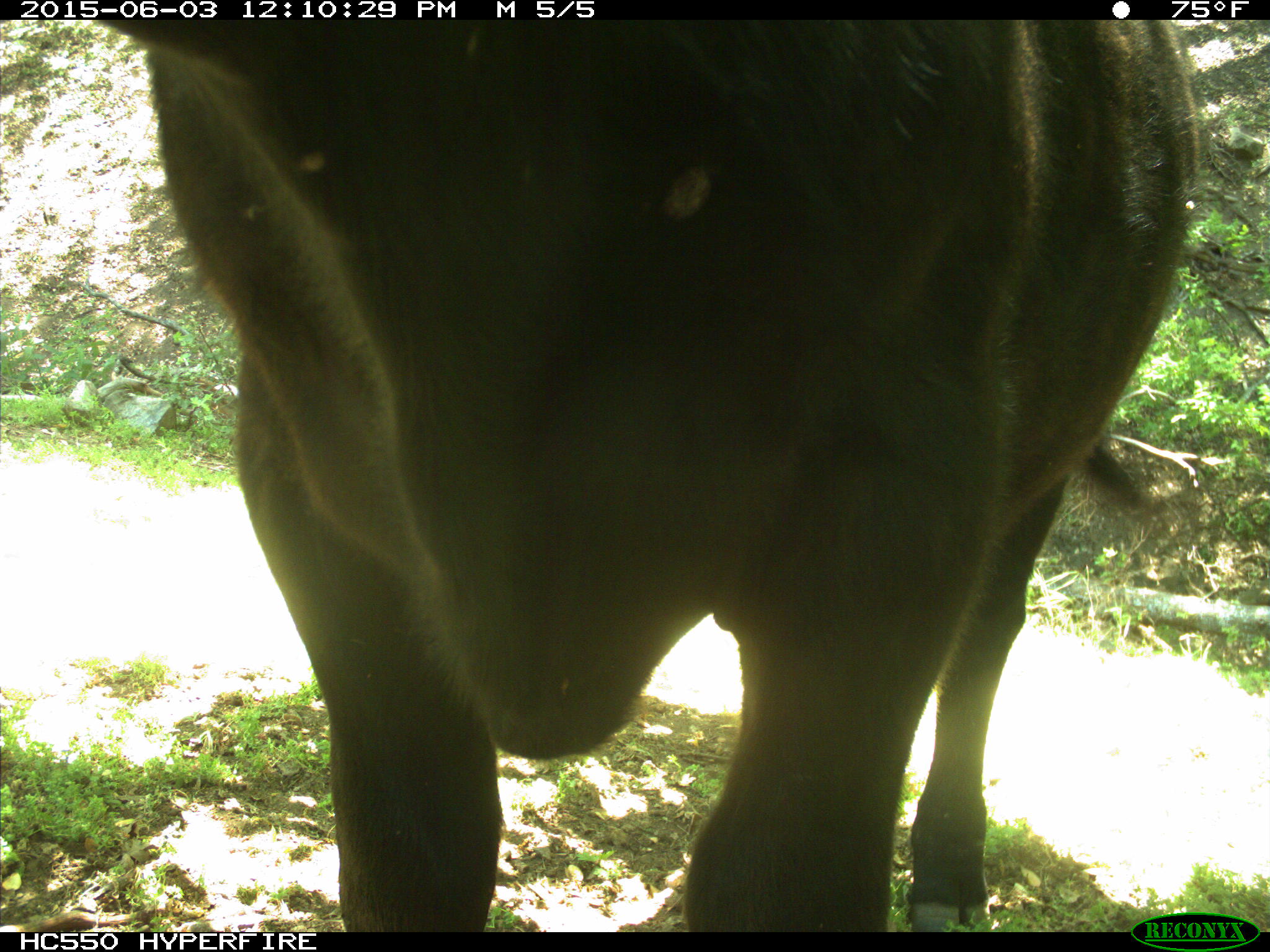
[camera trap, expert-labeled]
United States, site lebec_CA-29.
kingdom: Animalia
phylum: Chordata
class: Mammalia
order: Artiodactyla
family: Bovidae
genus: Bos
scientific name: Bos taurus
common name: domestic cow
Bos taurus (domestic cow).